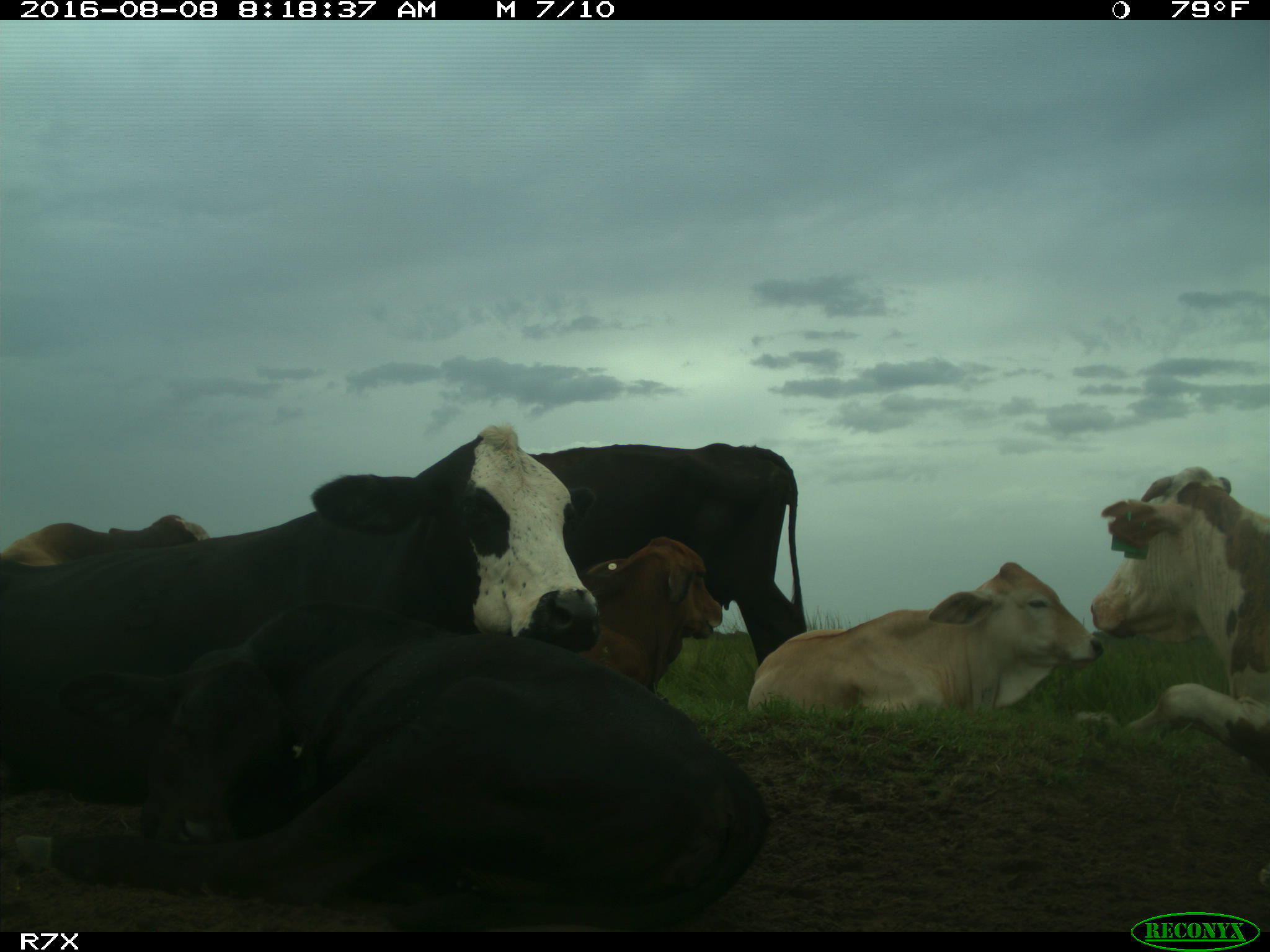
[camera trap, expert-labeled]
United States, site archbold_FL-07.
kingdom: Animalia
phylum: Chordata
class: Mammalia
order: Artiodactyla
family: Bovidae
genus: Bos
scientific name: Bos taurus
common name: domestic cow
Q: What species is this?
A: Bos taurus (domestic cow).